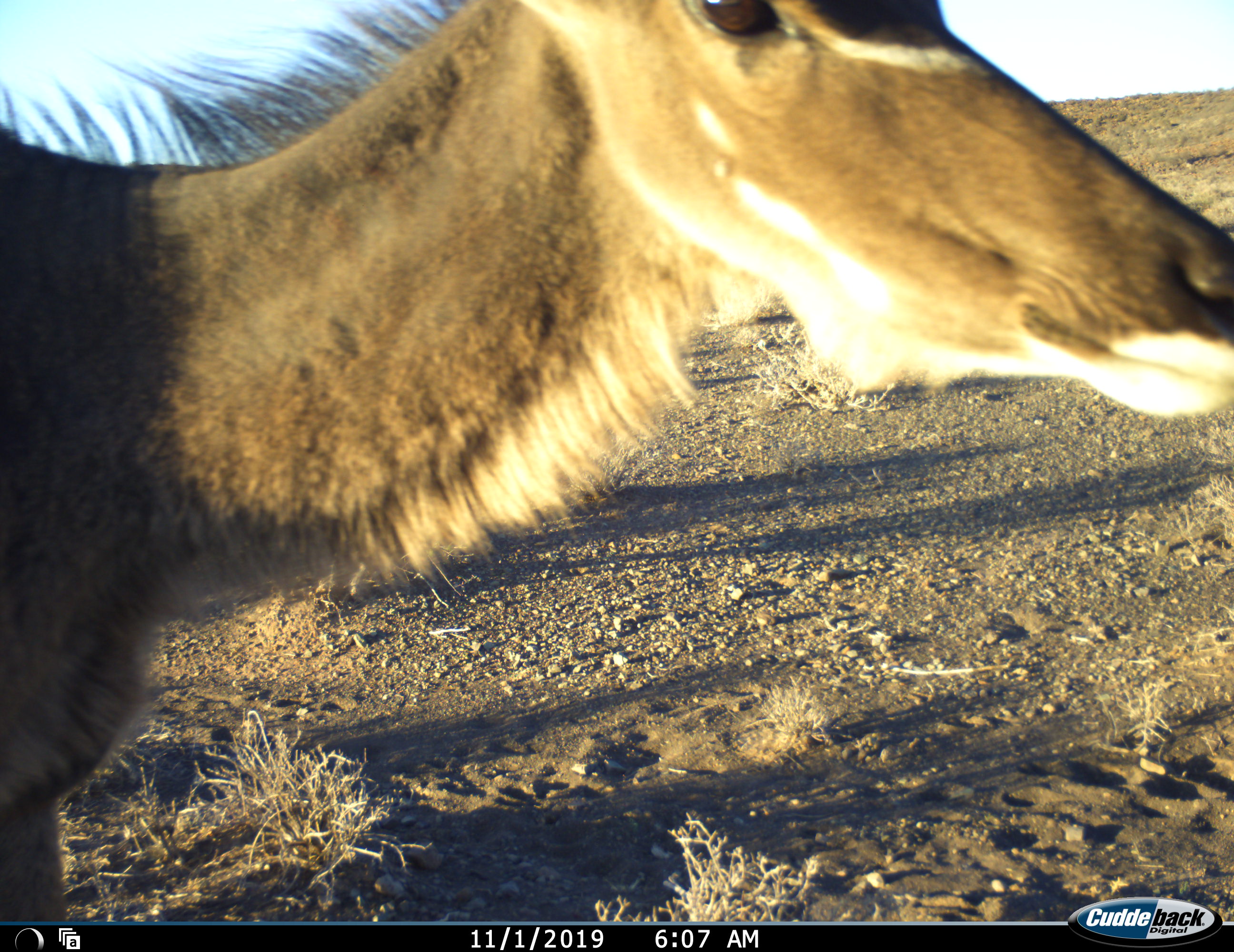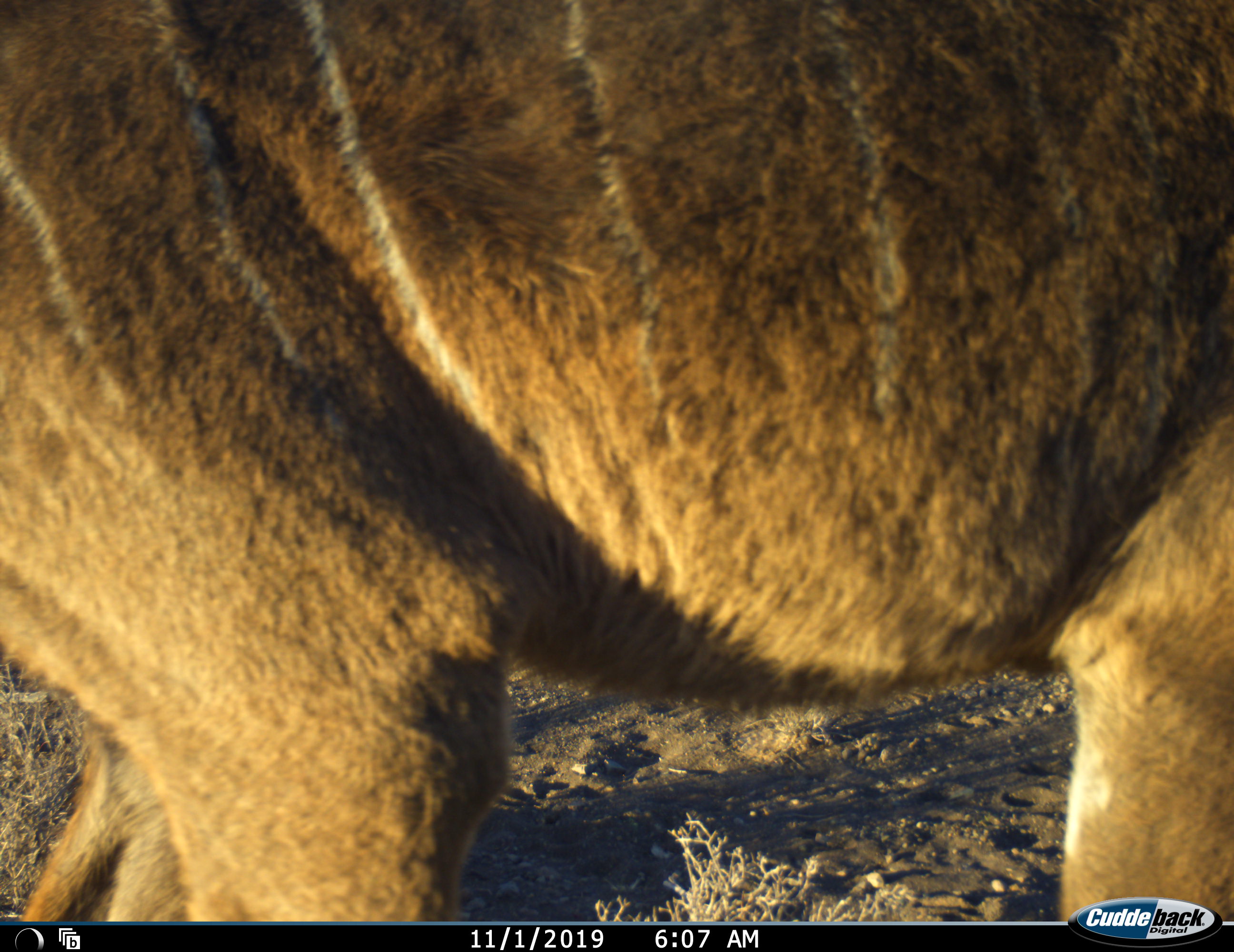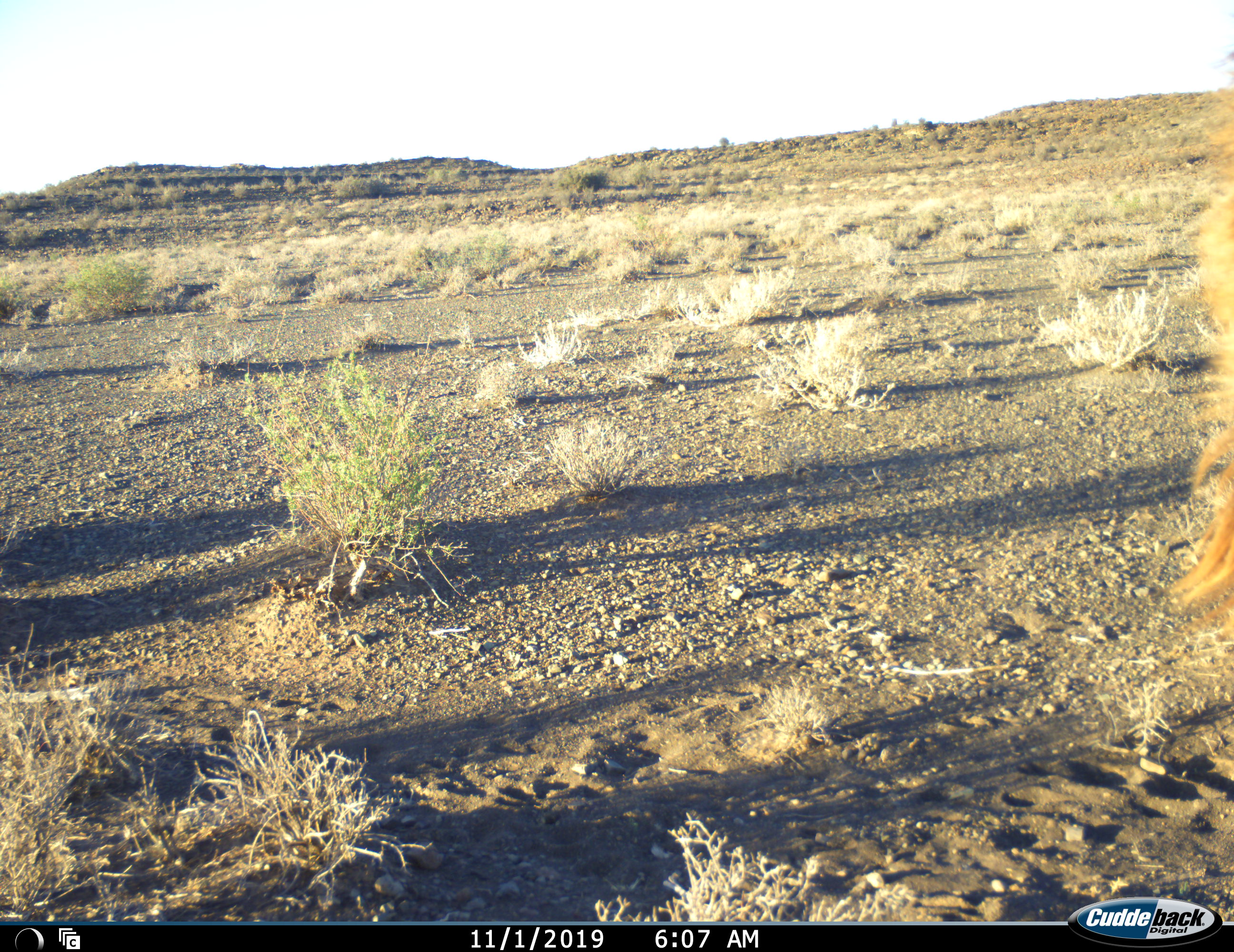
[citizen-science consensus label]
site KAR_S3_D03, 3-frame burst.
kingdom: Animalia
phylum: Chordata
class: Mammalia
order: Artiodactyla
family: Bovidae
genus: Tragelaphus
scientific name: Tragelaphus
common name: kudu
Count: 1.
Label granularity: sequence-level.